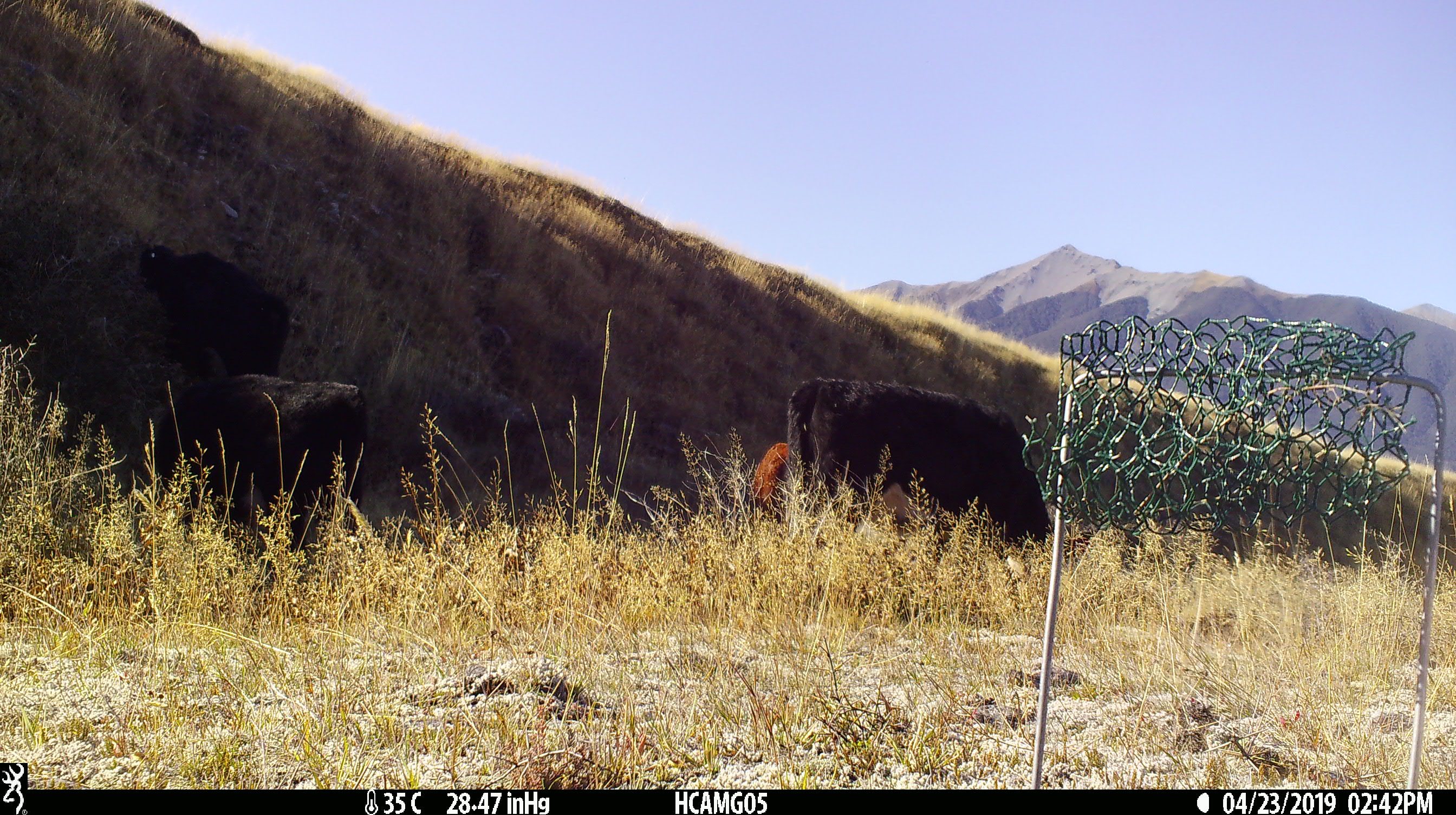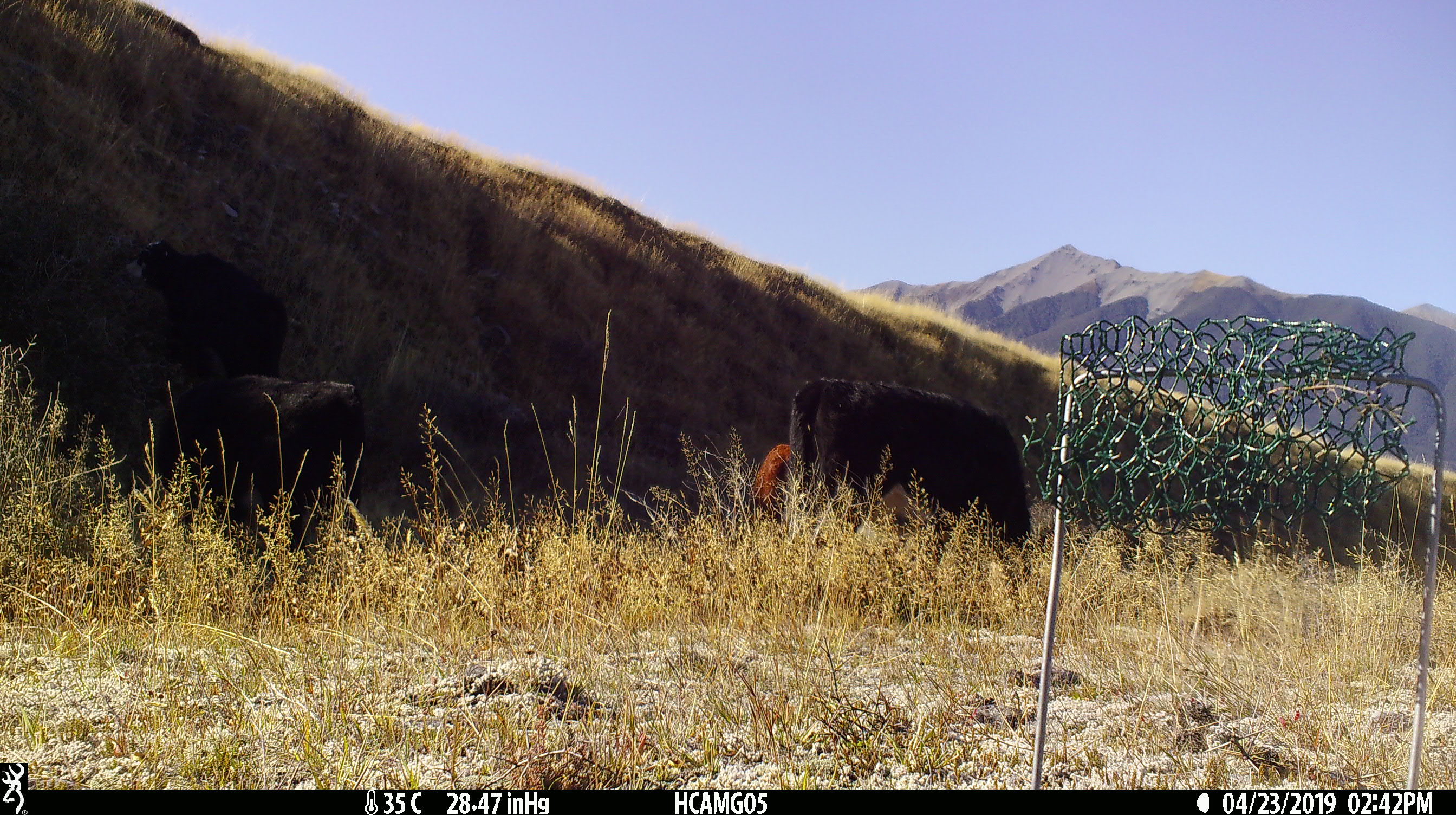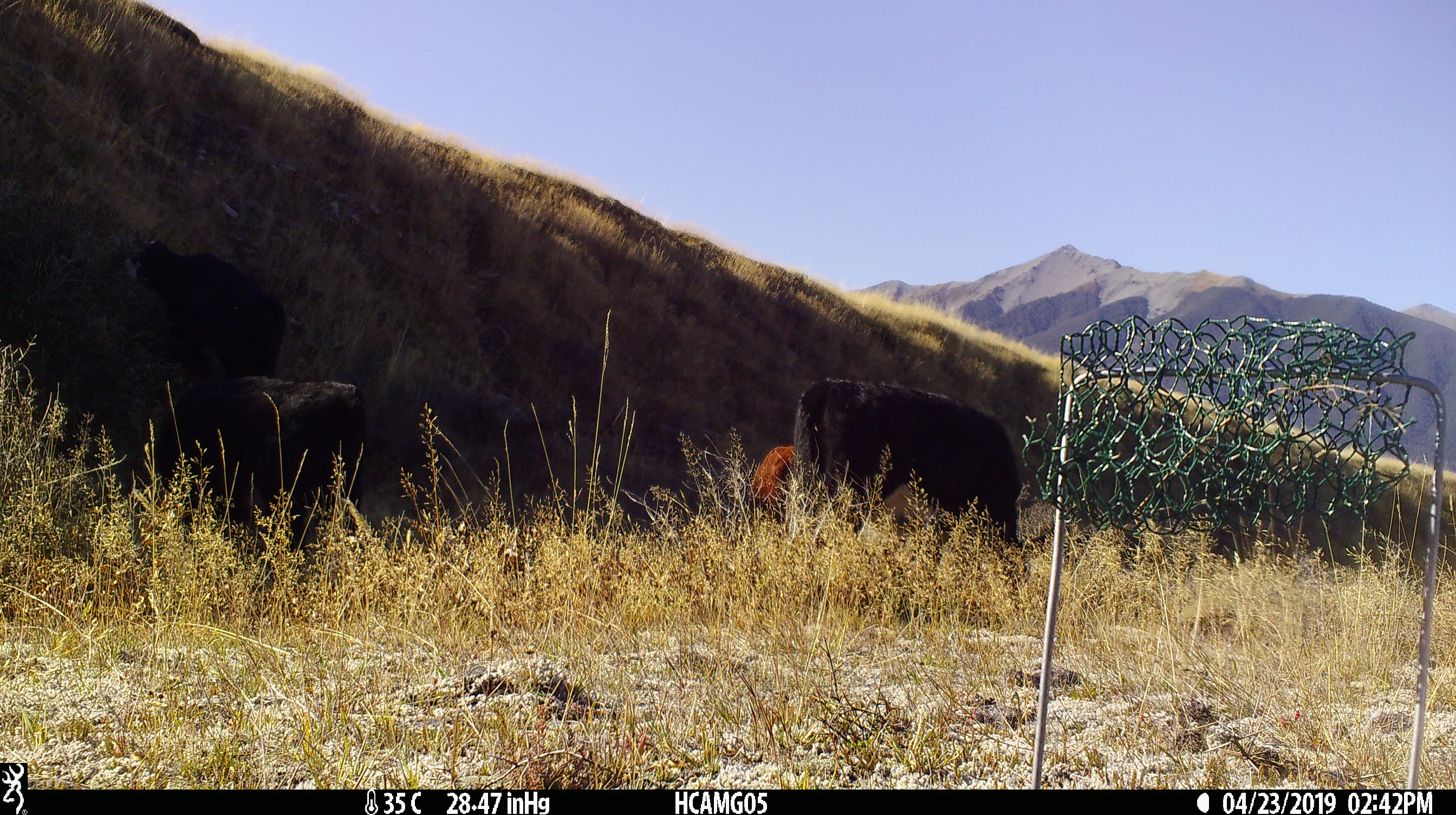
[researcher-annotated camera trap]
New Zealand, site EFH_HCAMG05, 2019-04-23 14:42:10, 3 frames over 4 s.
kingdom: Animalia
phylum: Chordata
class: Mammalia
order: Artiodactyla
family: Bovidae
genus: Bos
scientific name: Bos taurus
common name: domestic cow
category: cow